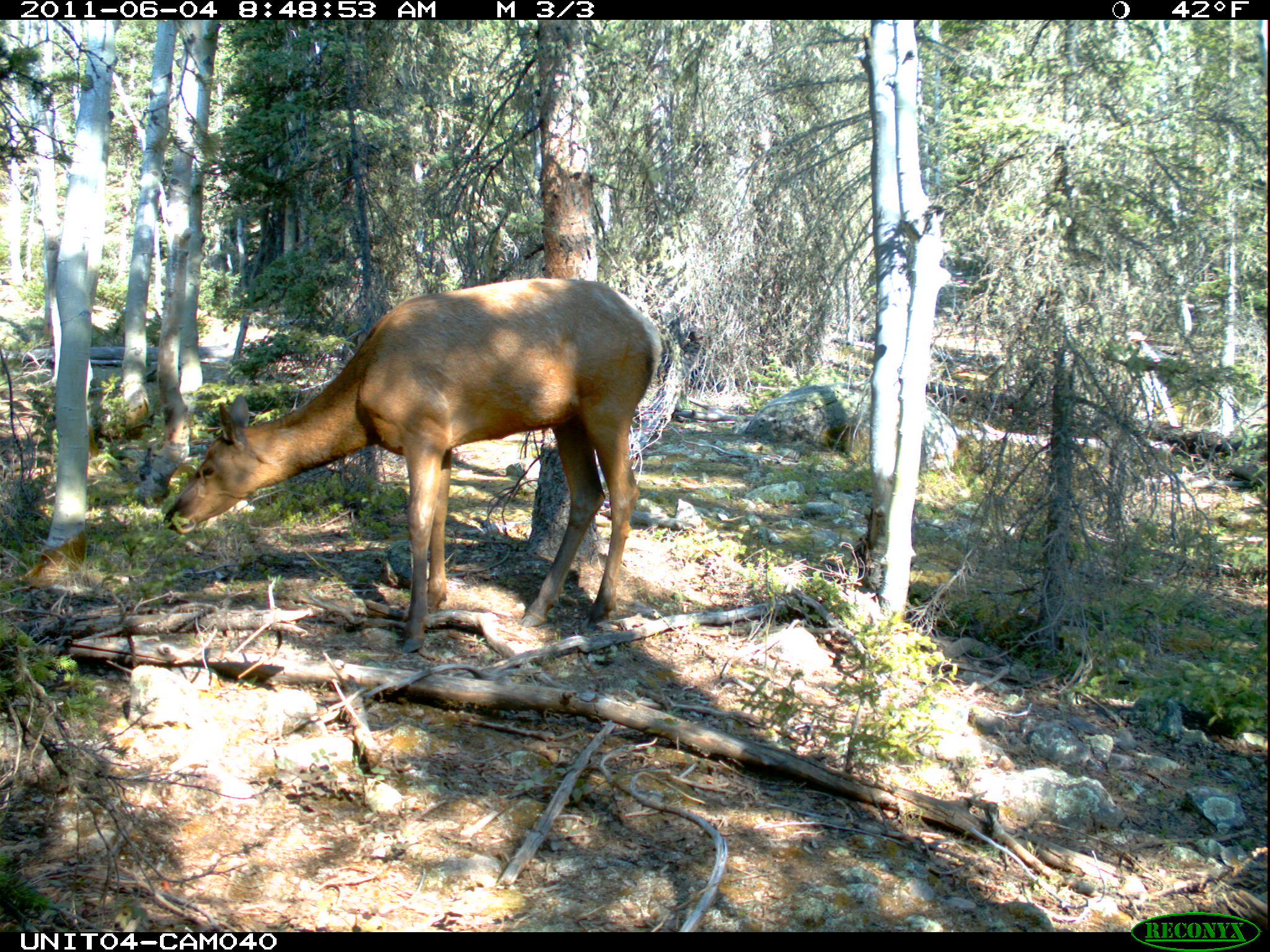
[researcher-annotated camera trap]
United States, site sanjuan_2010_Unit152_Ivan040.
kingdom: Animalia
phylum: Chordata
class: Mammalia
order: Artiodactyla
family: Cervidae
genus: Cervus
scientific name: Cervus elaphus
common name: red deer